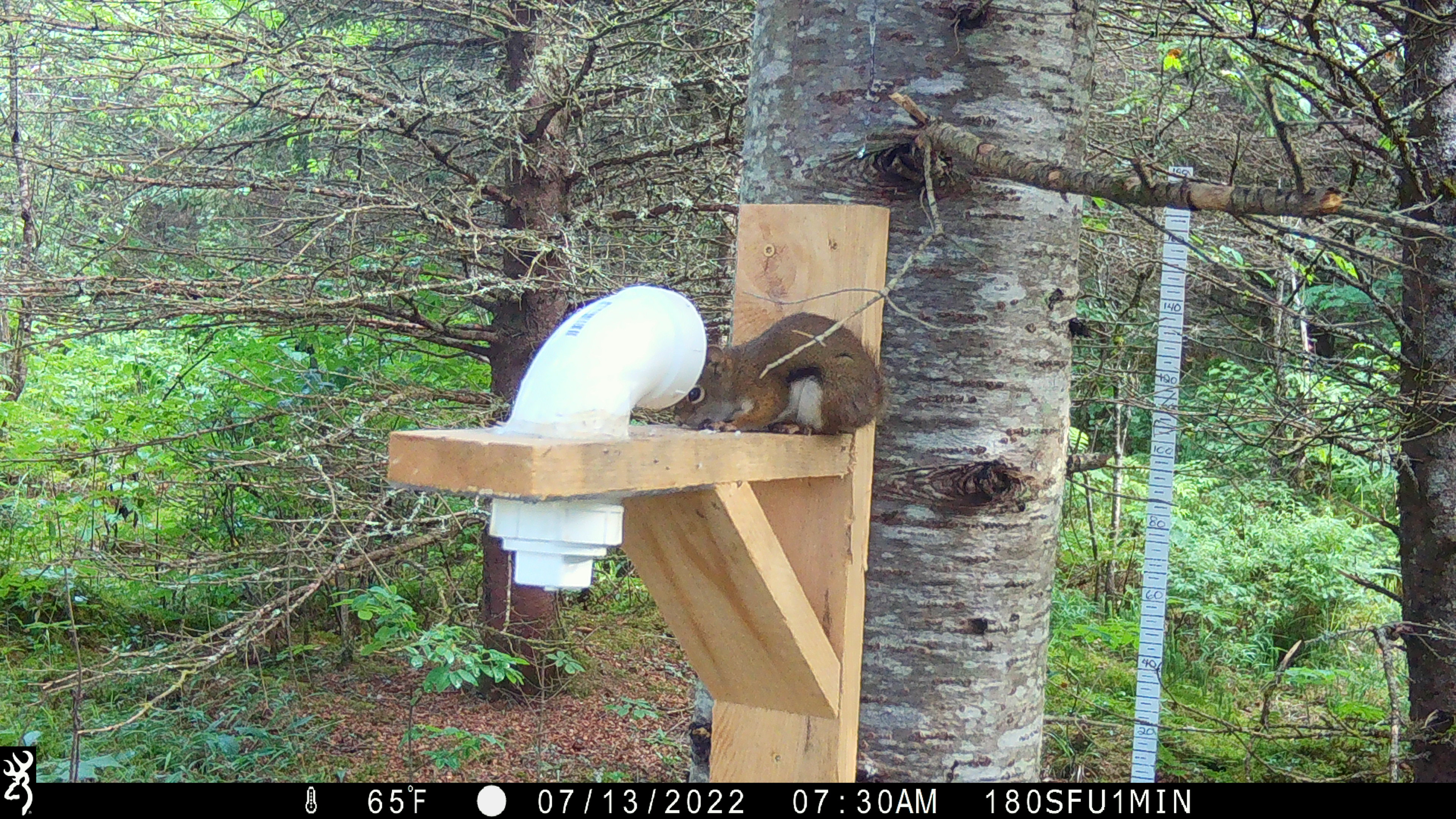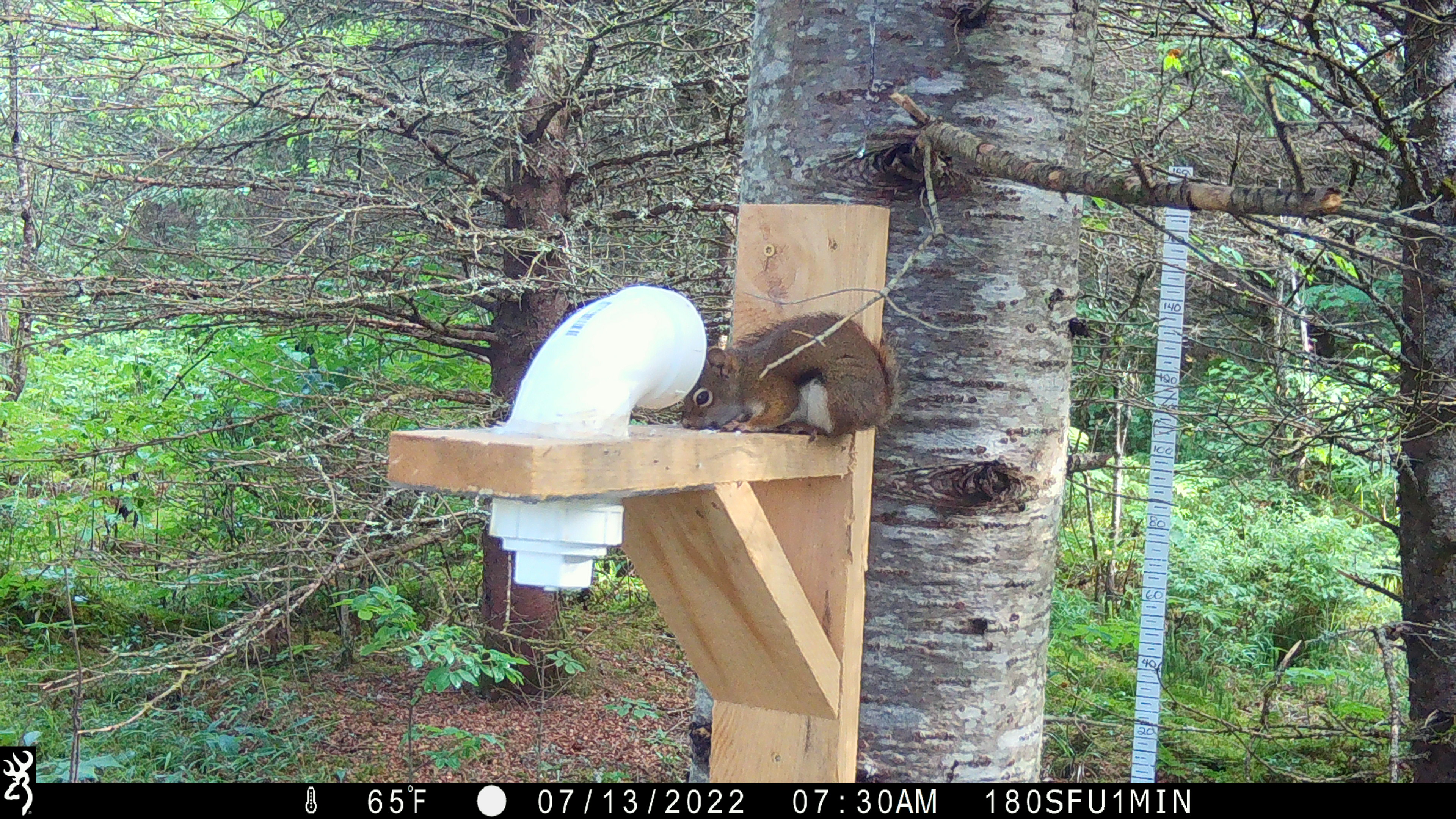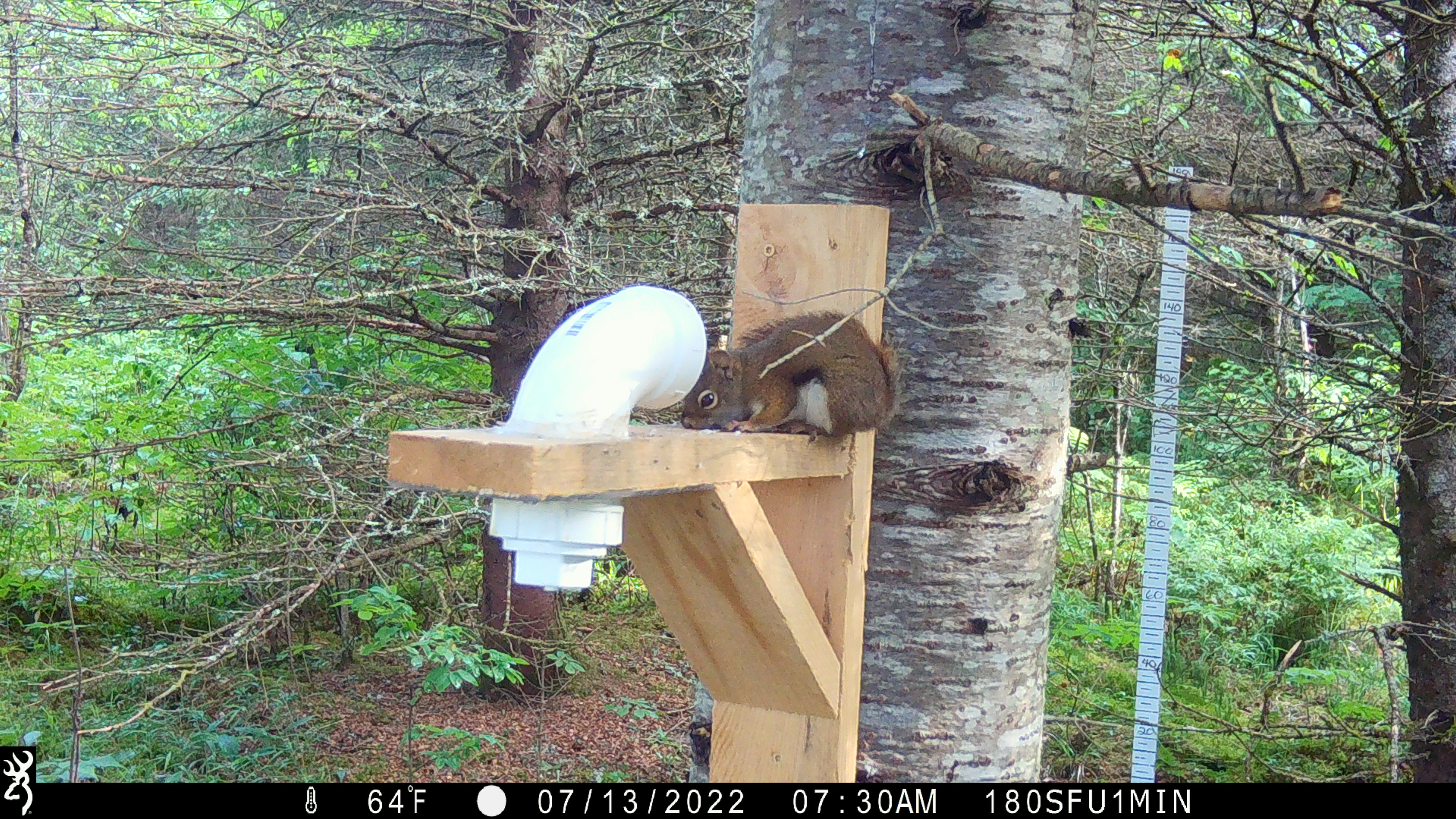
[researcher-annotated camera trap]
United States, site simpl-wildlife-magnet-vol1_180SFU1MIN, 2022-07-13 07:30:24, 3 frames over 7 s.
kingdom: Animalia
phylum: Chordata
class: Mammalia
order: Rodentia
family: Sciuridae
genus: Tamiasciurus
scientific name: Tamiasciurus hudsonicus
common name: red squirrel